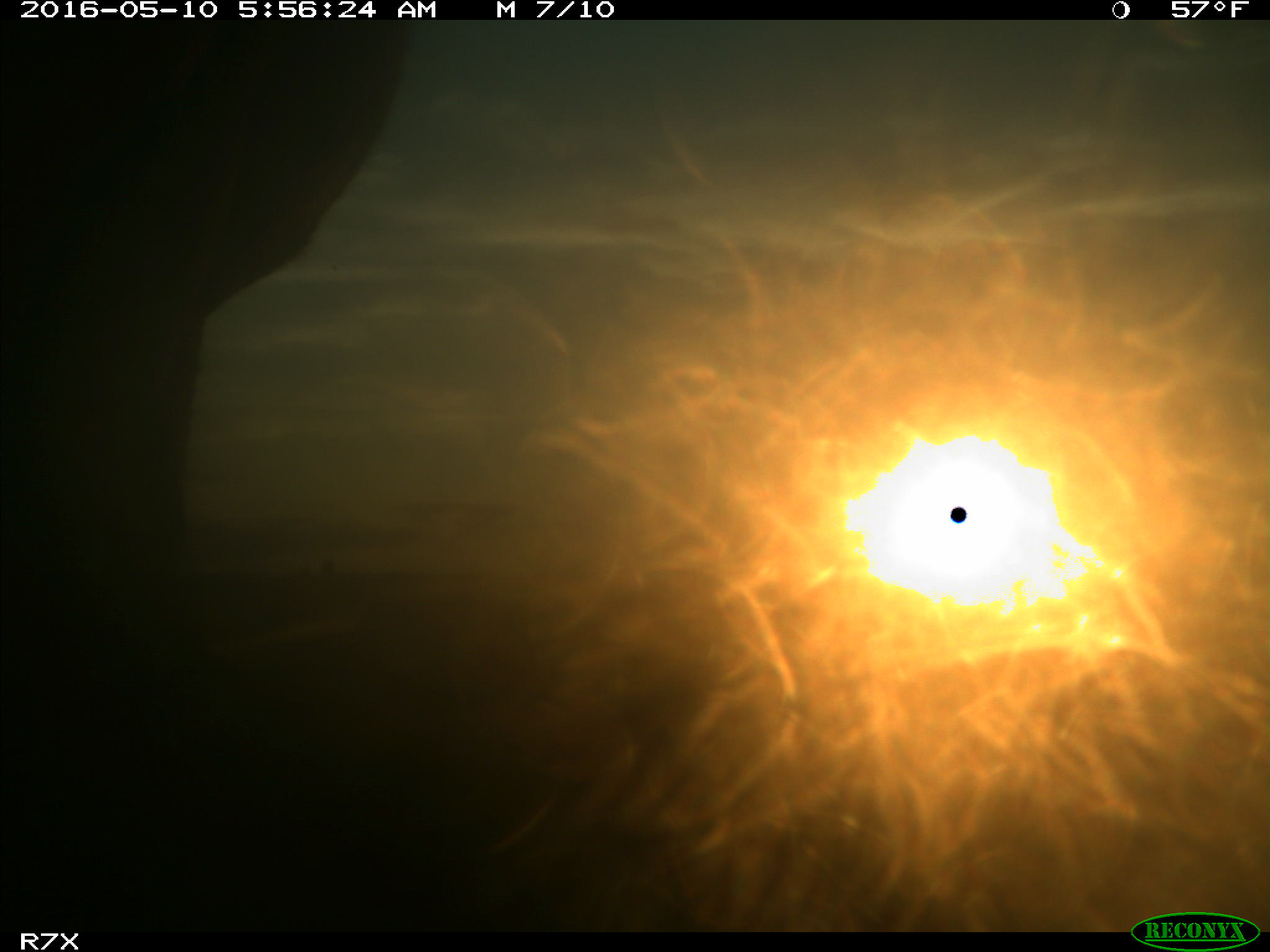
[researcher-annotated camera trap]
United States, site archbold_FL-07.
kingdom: Animalia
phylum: Chordata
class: Mammalia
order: Artiodactyla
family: Bovidae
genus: Bos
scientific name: Bos taurus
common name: domestic cow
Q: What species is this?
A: Bos taurus (domestic cow).